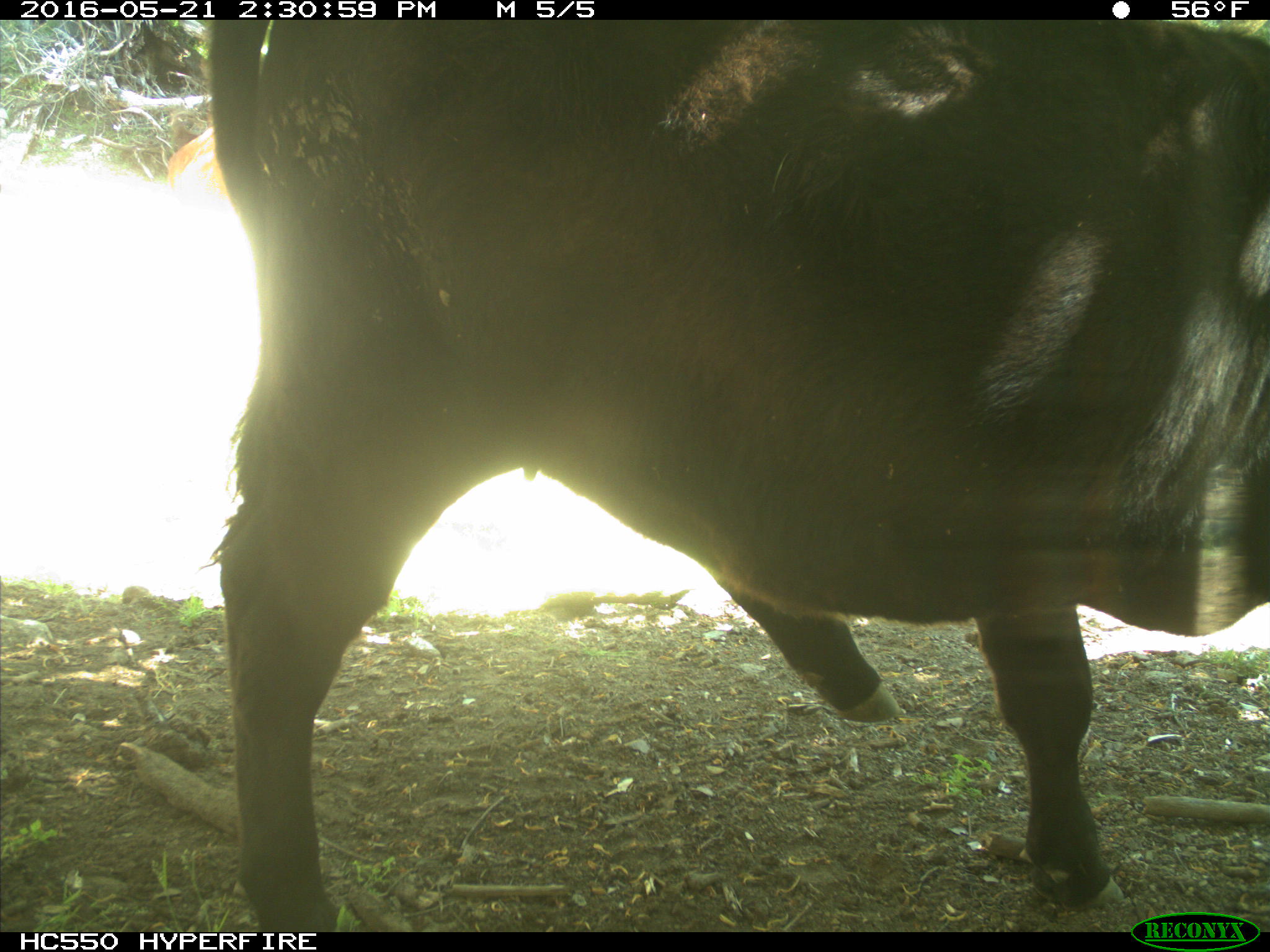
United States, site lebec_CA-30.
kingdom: Animalia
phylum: Chordata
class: Mammalia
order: Artiodactyla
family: Bovidae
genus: Bos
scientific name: Bos taurus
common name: domestic cow